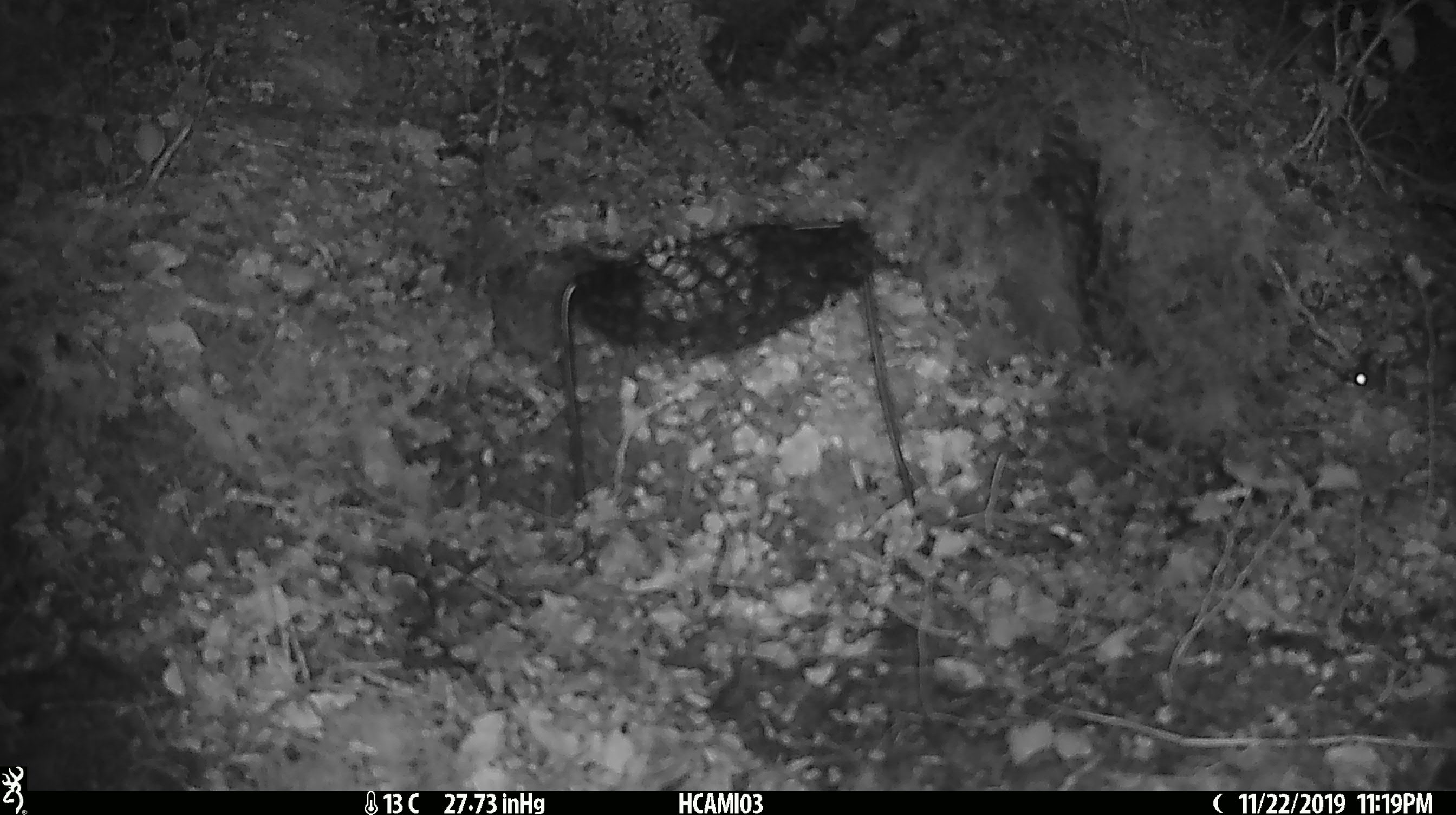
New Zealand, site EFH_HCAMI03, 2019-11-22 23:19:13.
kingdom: Animalia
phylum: Chordata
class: Mammalia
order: Rodentia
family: Muridae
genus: Mus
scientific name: Mus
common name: mouse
Mouse (Mus).